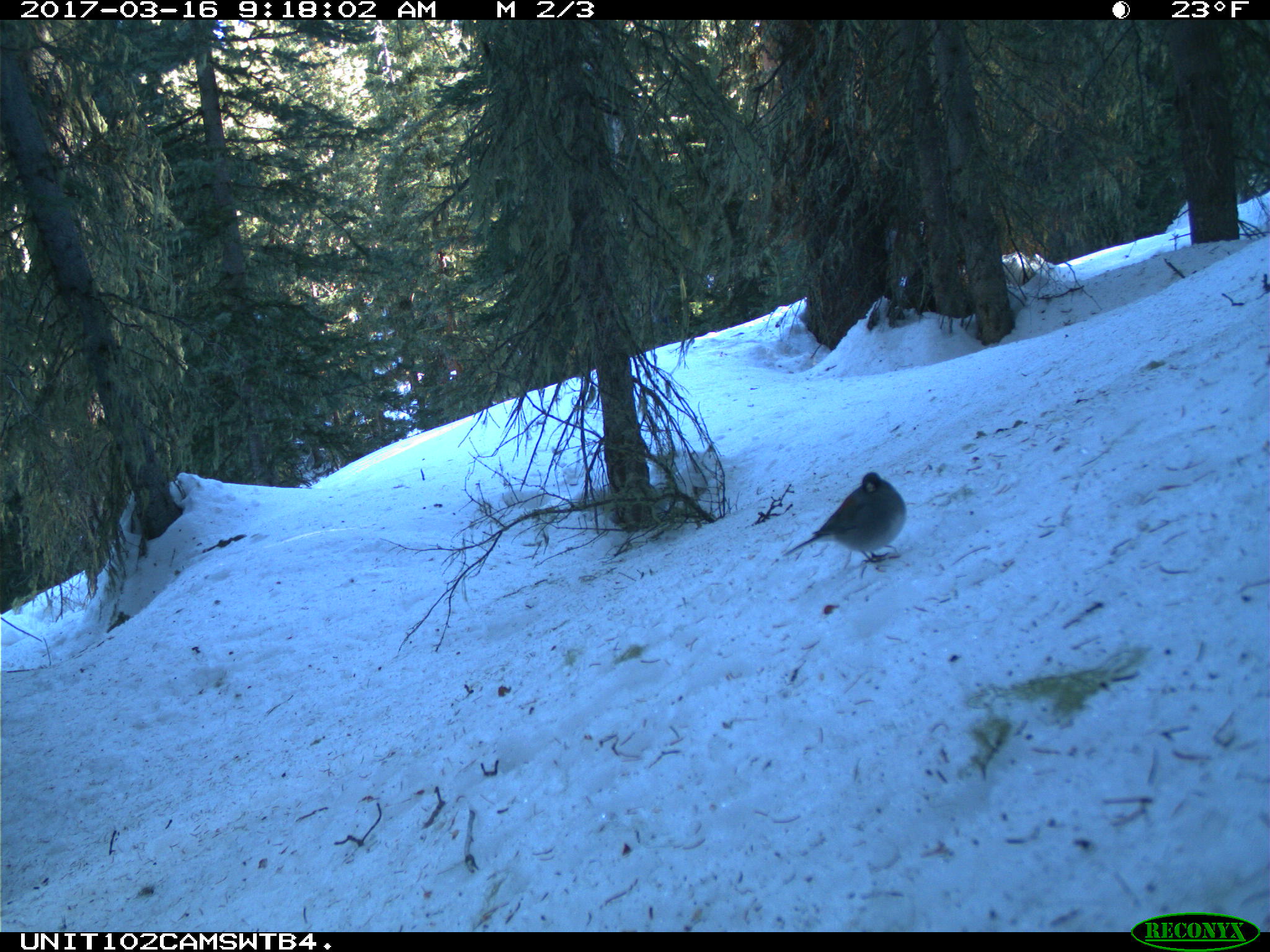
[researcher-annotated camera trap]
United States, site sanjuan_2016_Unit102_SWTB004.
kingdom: Animalia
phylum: Chordata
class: Aves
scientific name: Aves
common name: birds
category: unidentified bird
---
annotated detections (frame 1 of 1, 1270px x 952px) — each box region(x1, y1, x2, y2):
animal: region(783, 469, 908, 566)